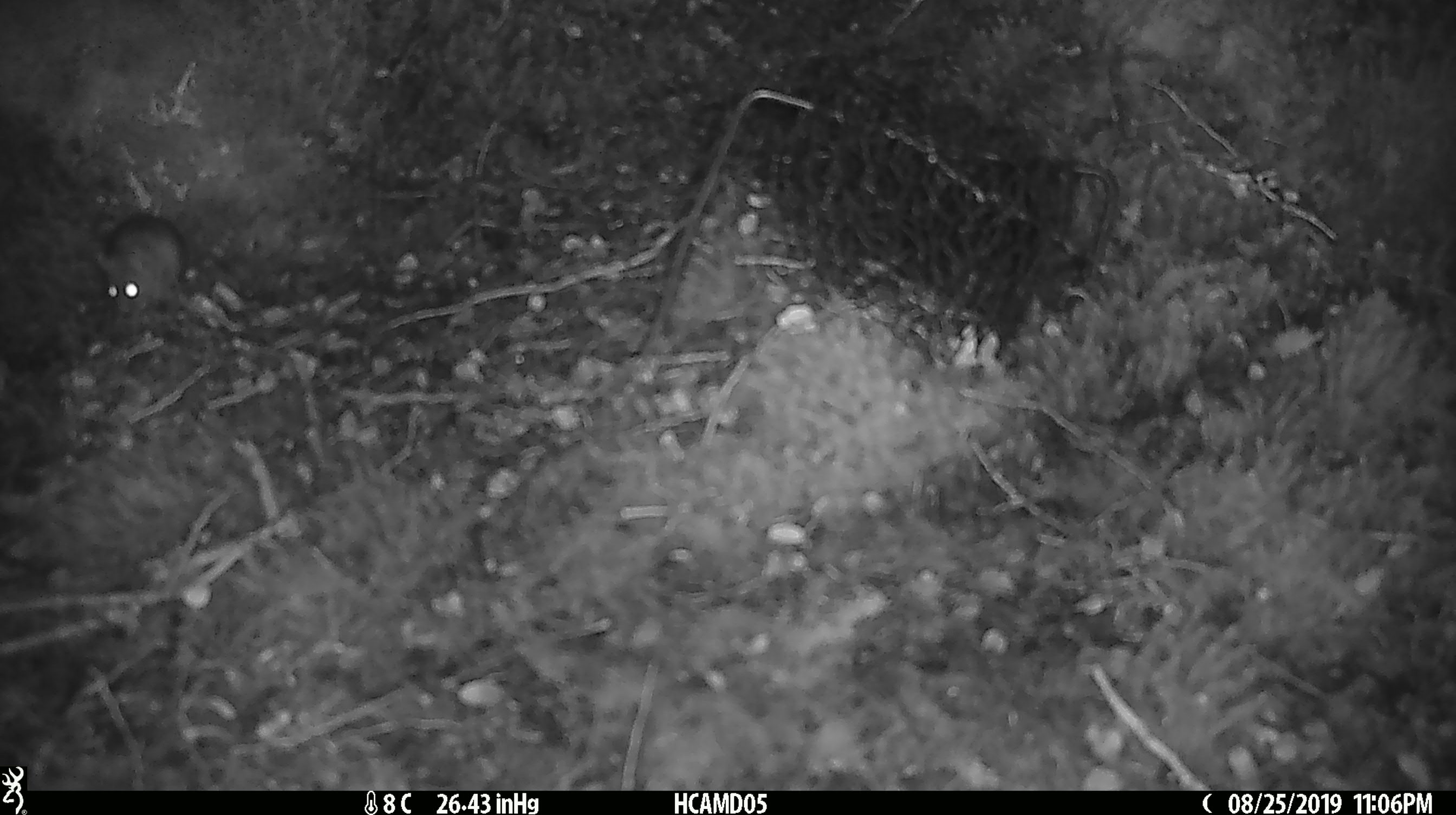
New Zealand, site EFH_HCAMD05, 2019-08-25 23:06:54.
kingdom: Animalia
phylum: Chordata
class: Mammalia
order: Rodentia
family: Muridae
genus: Mus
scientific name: Mus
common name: mouse